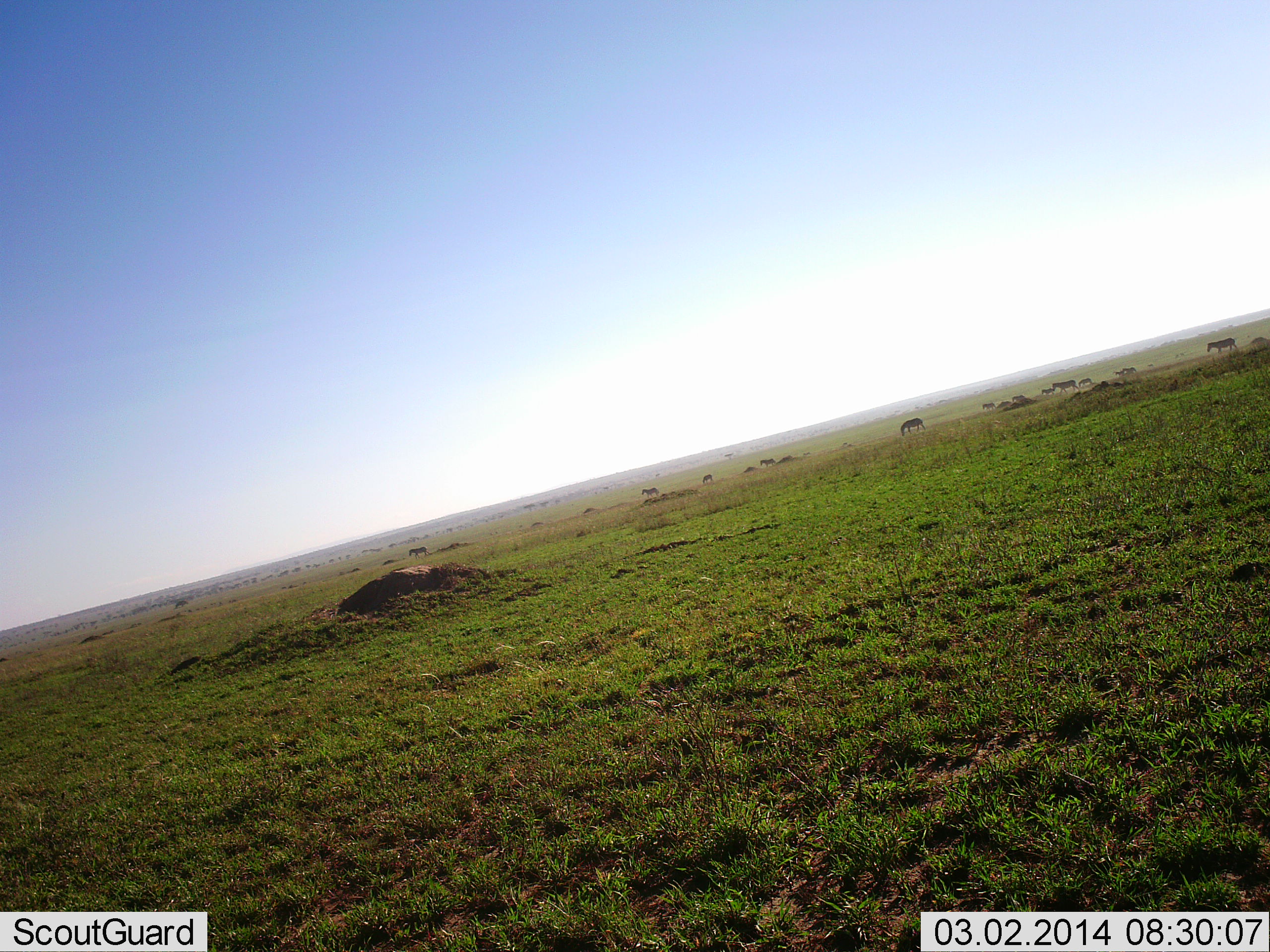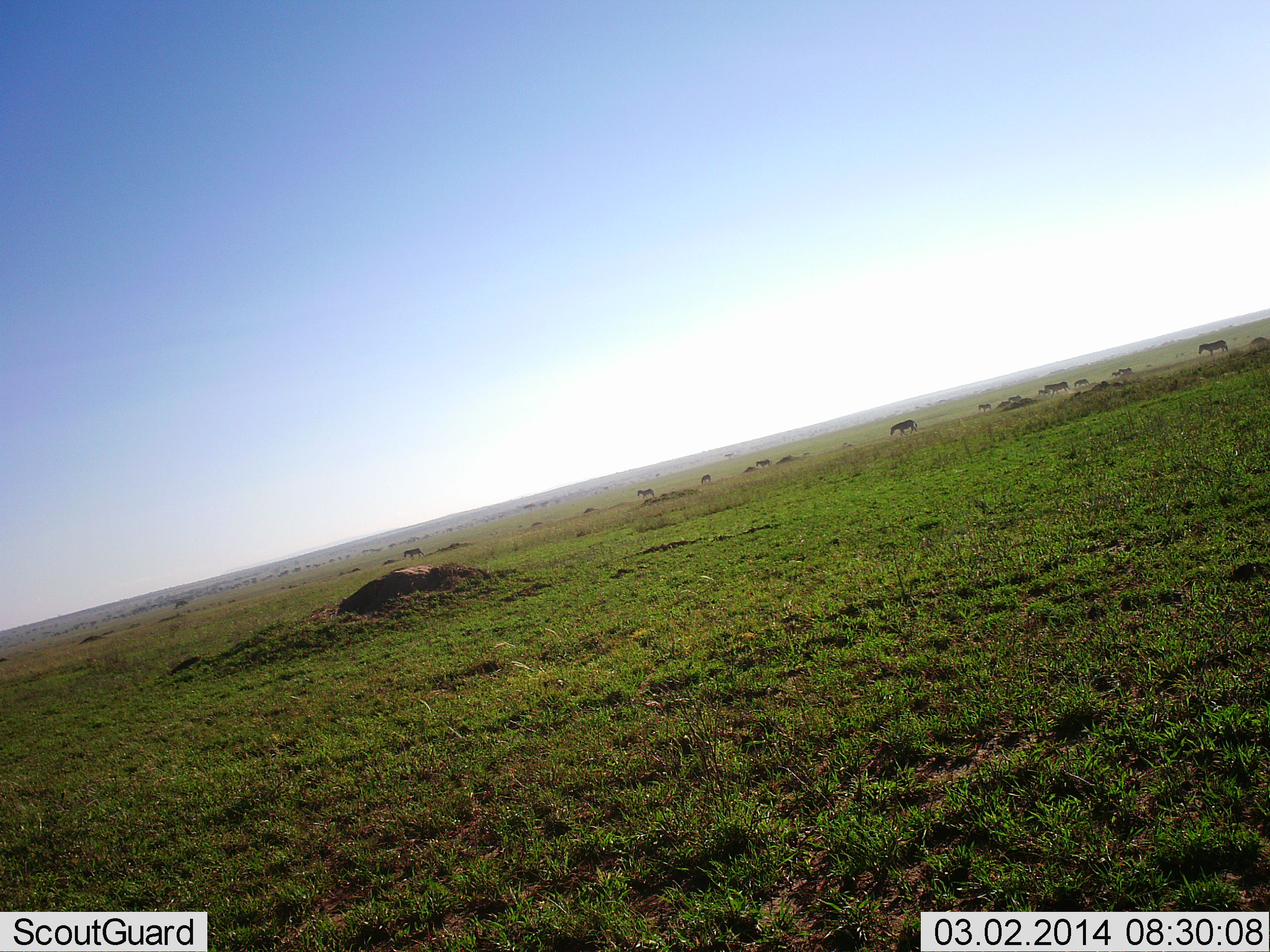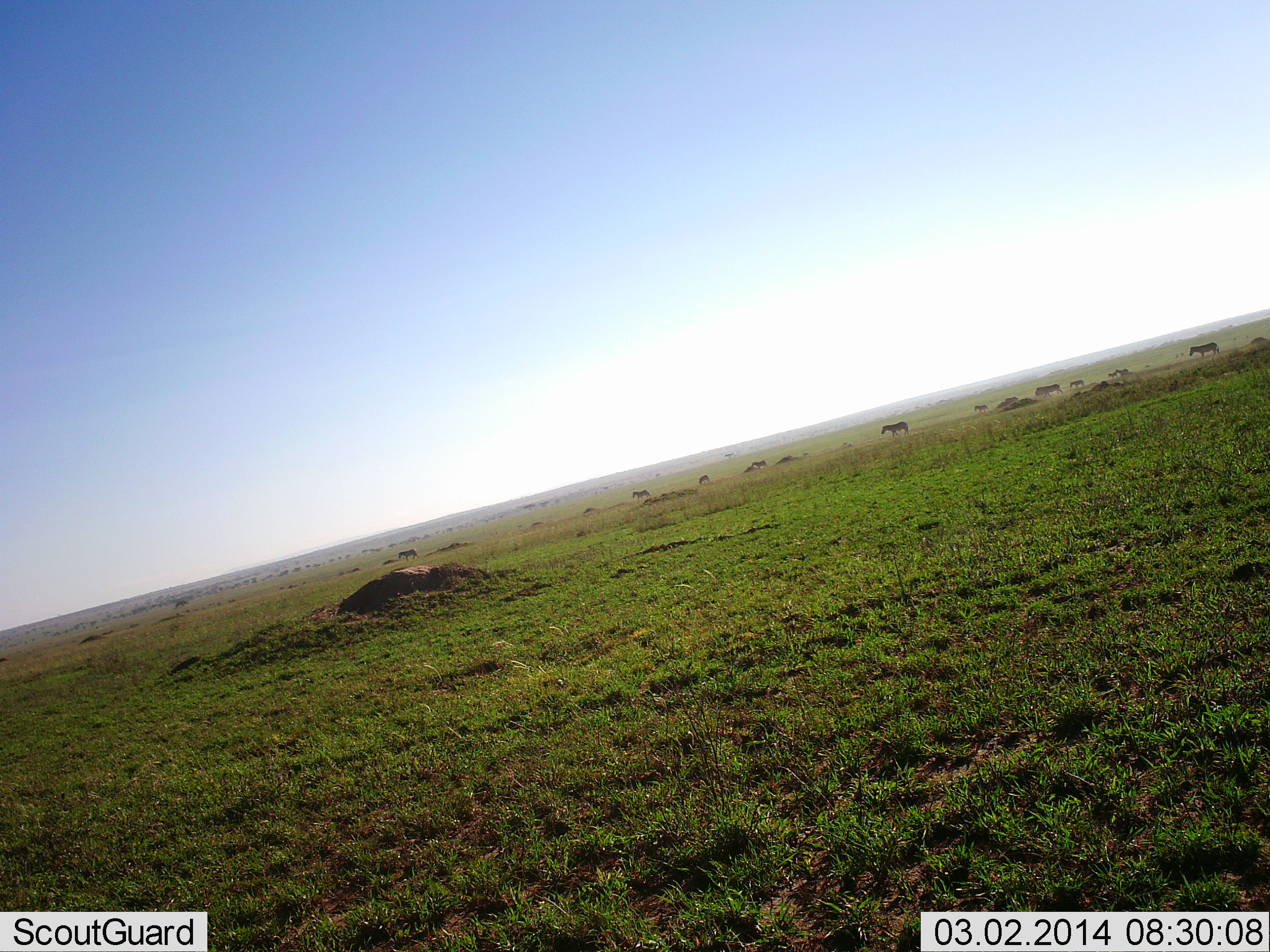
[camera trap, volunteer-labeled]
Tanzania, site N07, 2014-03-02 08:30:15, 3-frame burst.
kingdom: Animalia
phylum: Chordata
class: Mammalia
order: Perissodactyla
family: Equidae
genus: Equus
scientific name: Equus quagga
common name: plains zebra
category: zebra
Zebra (plains zebra) (Equus quagga), count 11-50. Behavior (volunteer vote fractions): standing 0%, resting 0%, moving 100%, interacting 0%. Young present (vote fraction): 0%. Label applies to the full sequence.